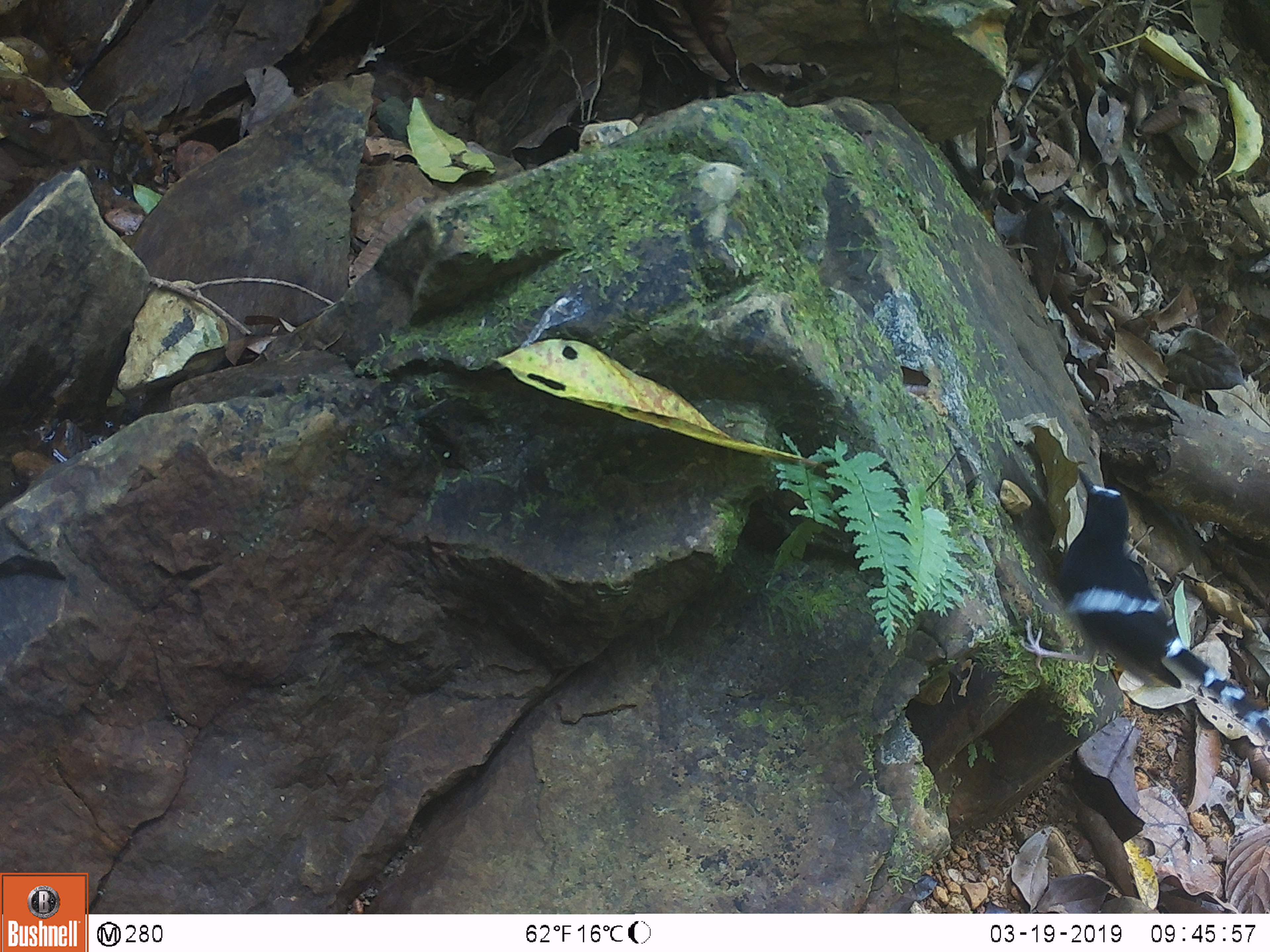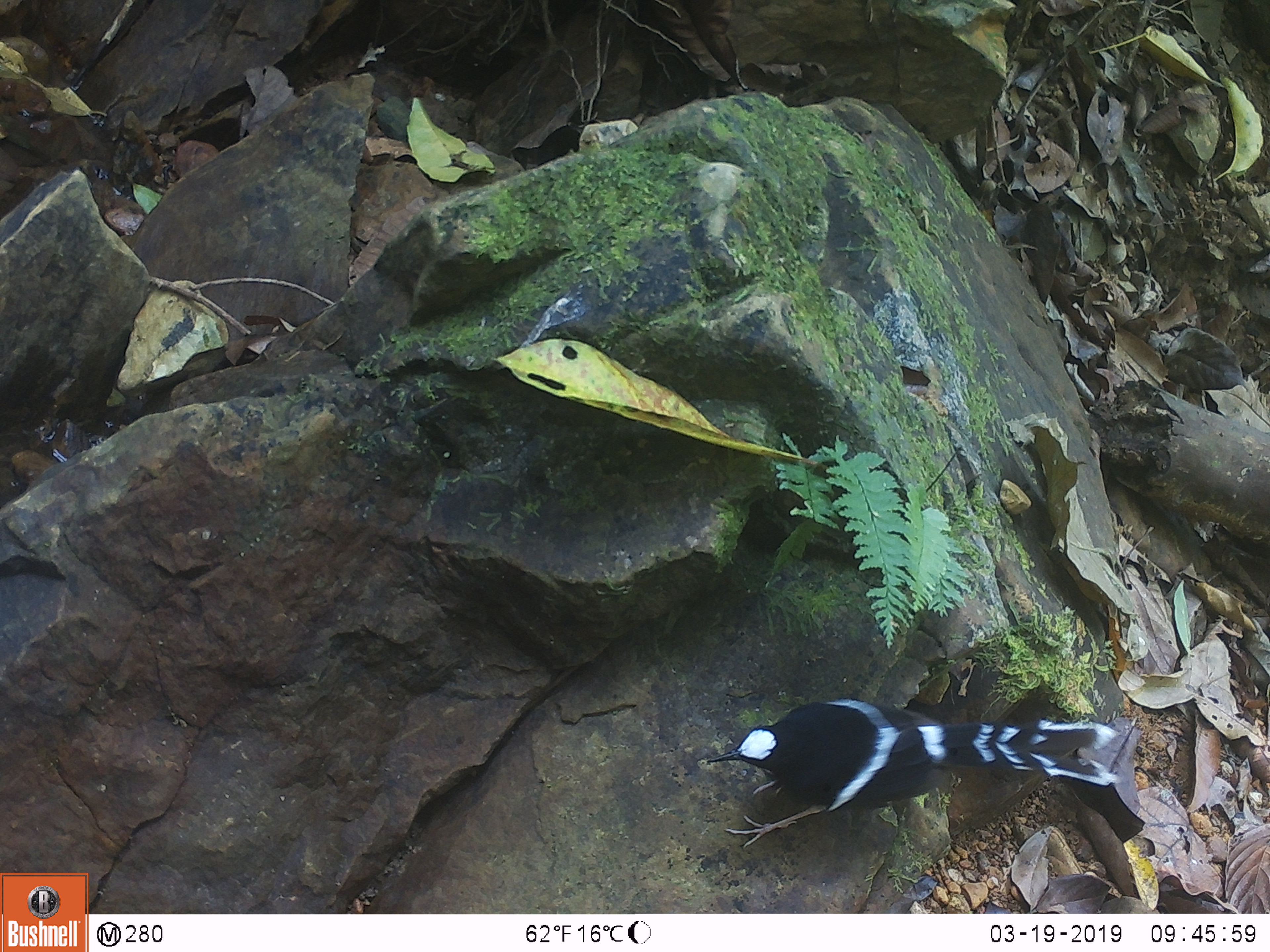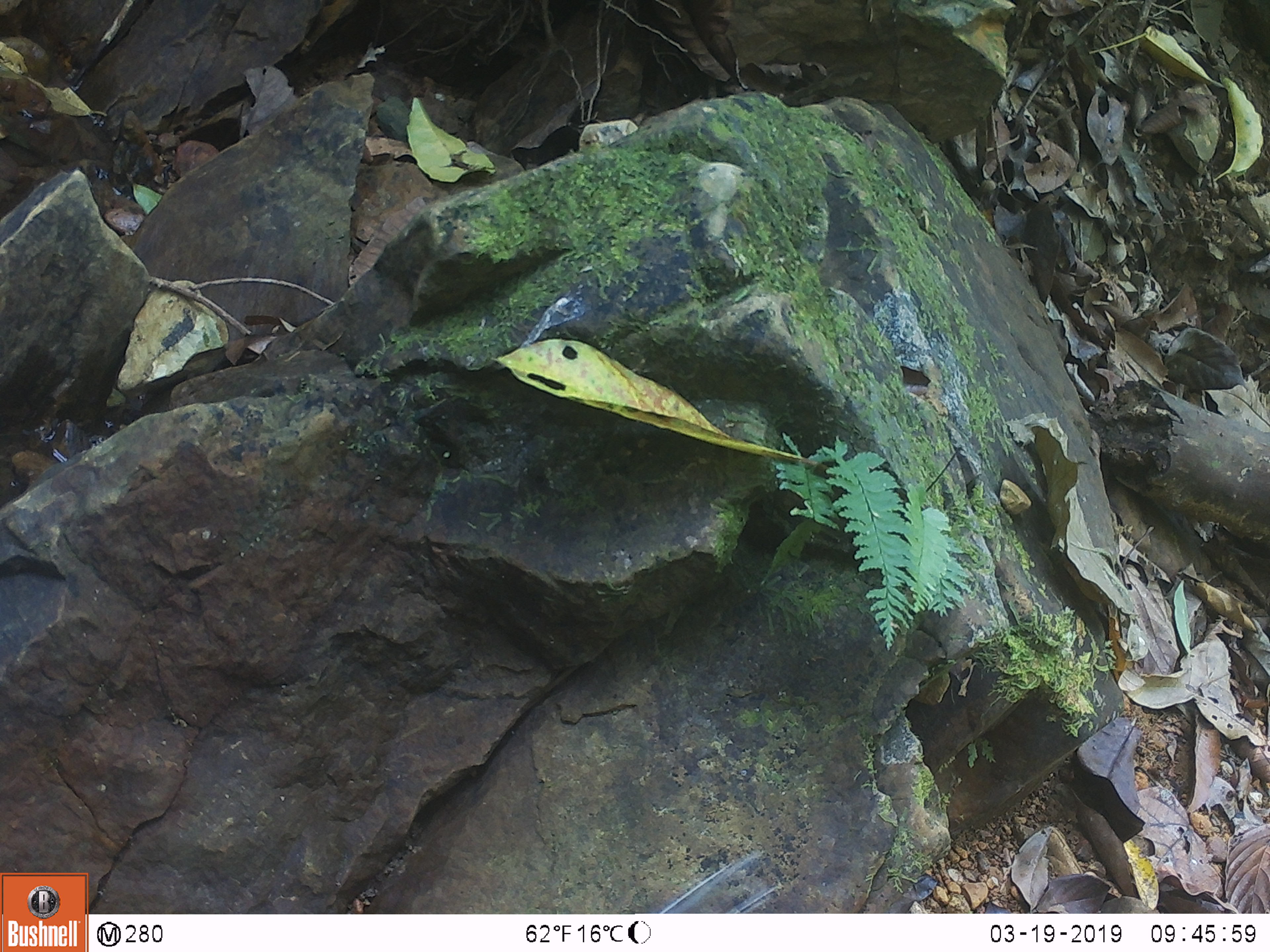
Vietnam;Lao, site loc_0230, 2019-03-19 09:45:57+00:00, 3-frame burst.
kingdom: Animalia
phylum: Chordata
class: Aves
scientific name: Aves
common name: bird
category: unidentified bird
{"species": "unidentified bird (bird) (Aves)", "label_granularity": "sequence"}